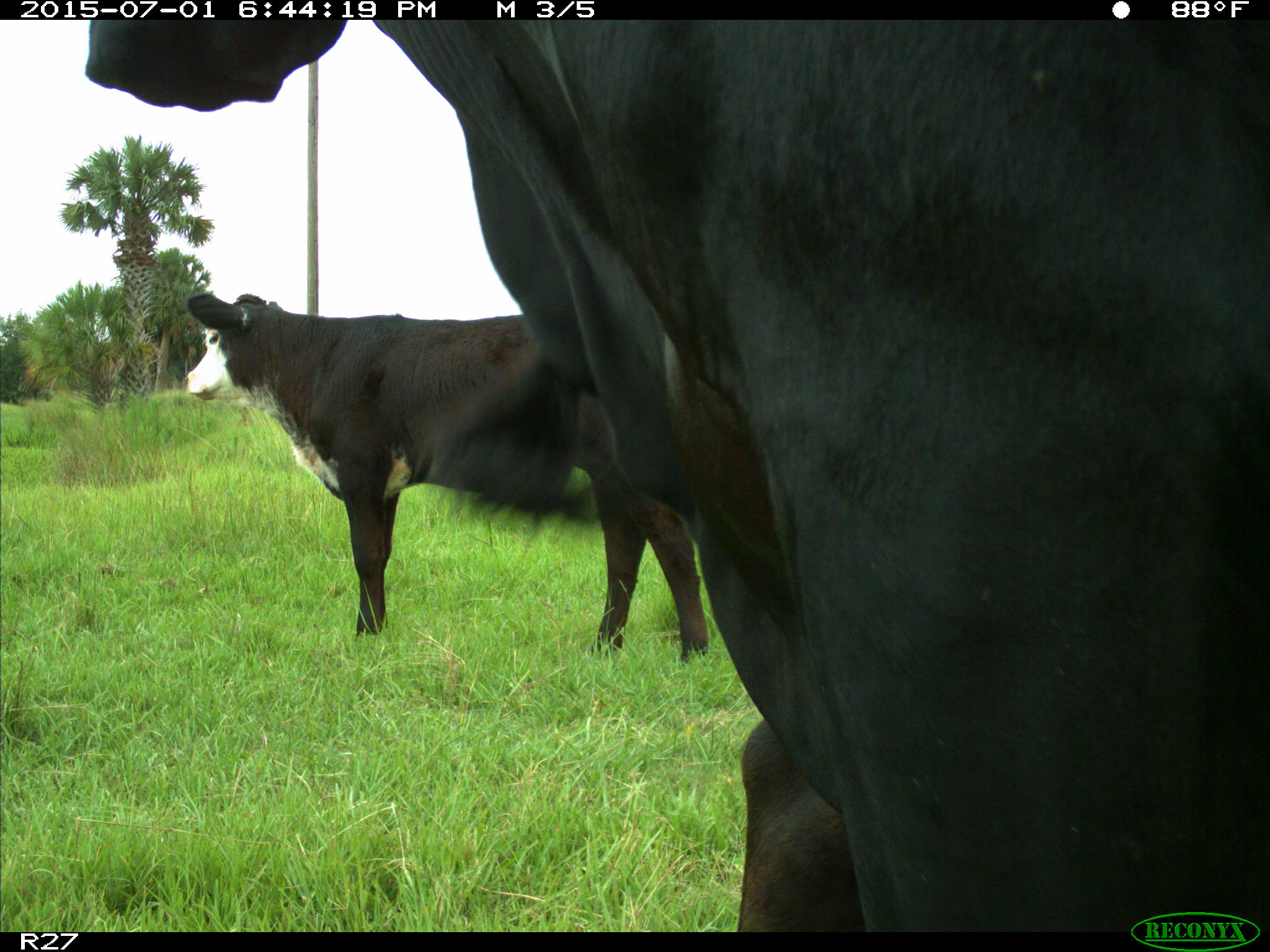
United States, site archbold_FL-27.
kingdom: Animalia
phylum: Chordata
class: Mammalia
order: Artiodactyla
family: Bovidae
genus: Bos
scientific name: Bos taurus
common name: domestic cow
Bos taurus (domestic cow).